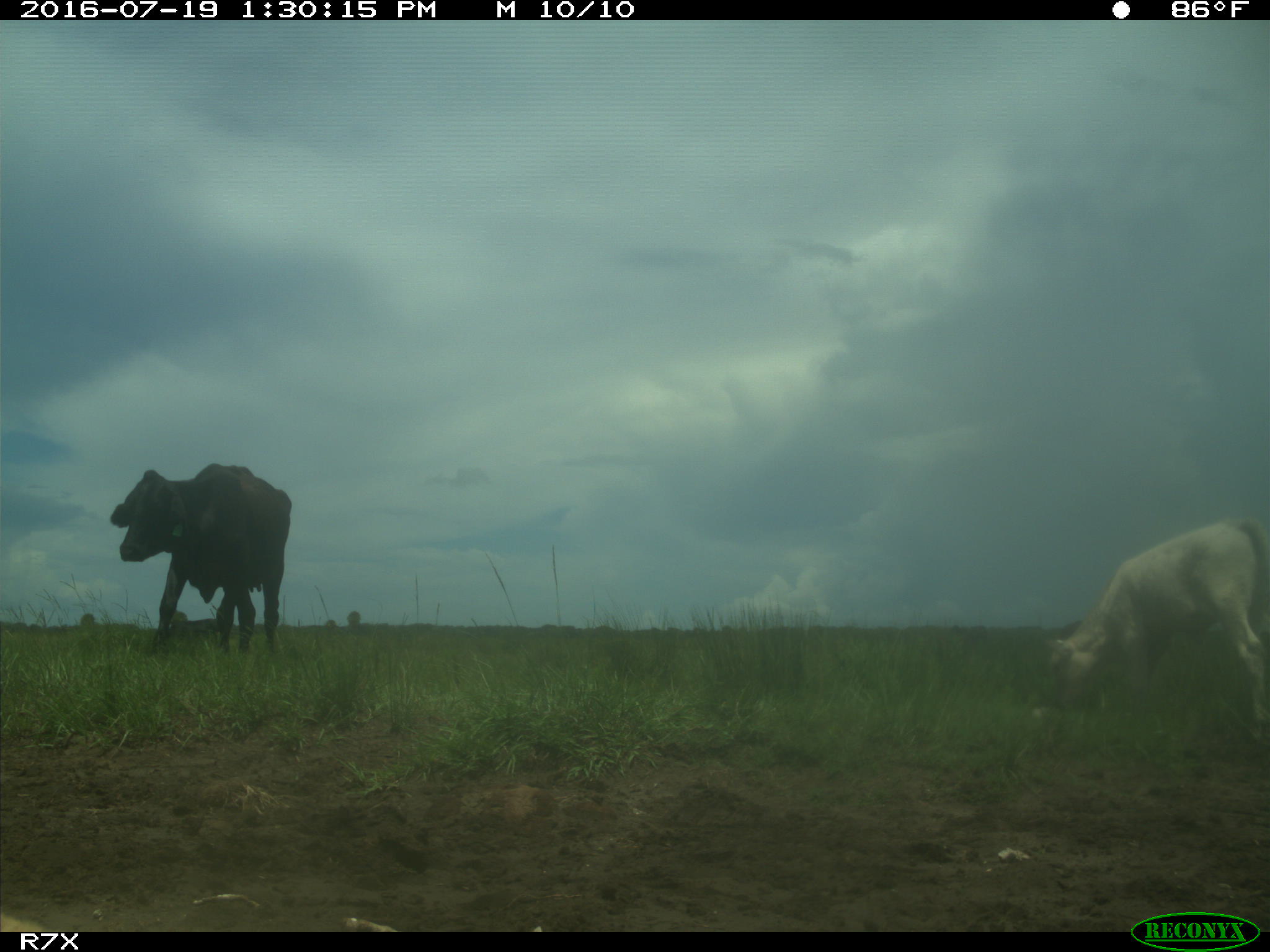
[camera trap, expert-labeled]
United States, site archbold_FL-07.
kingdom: Animalia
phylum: Chordata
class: Mammalia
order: Artiodactyla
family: Bovidae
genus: Bos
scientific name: Bos taurus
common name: domestic cow